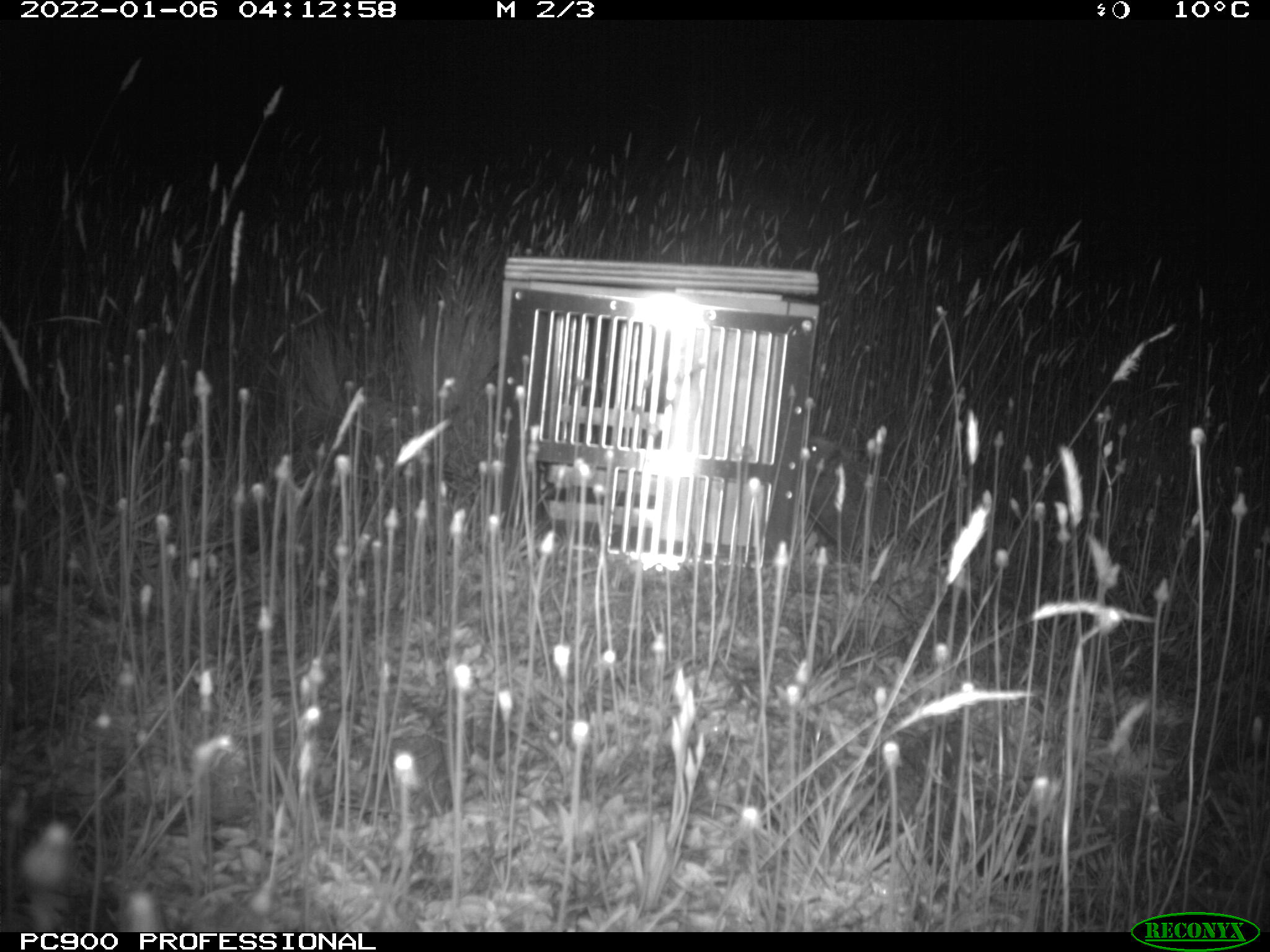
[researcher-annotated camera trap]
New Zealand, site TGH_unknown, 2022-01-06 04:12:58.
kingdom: Animalia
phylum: Chordata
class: Mammalia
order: Eulipotyphla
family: Erinaceidae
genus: Erinaceus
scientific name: Erinaceus europaeus europaeus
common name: european hedgehog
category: hedgehog